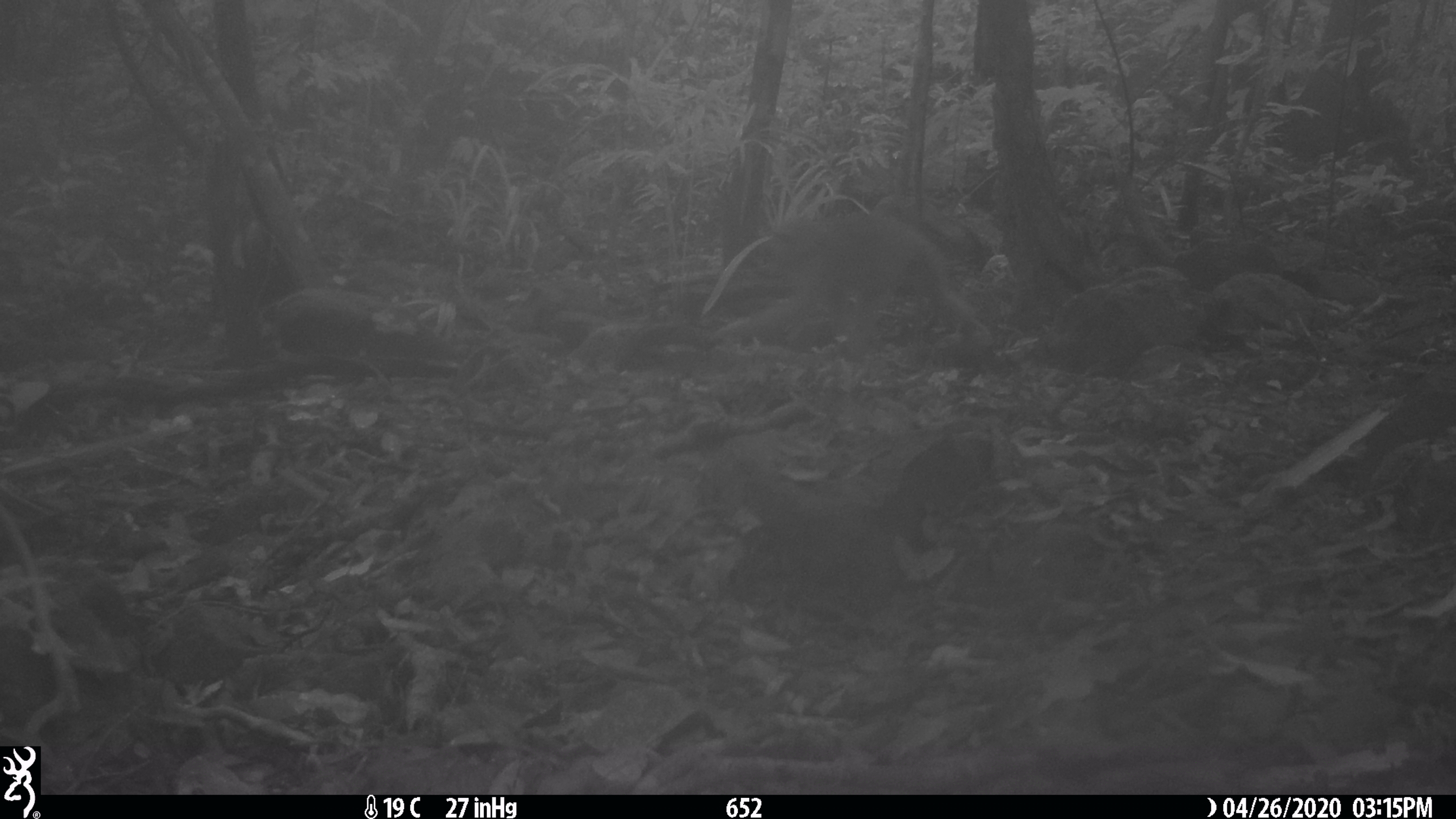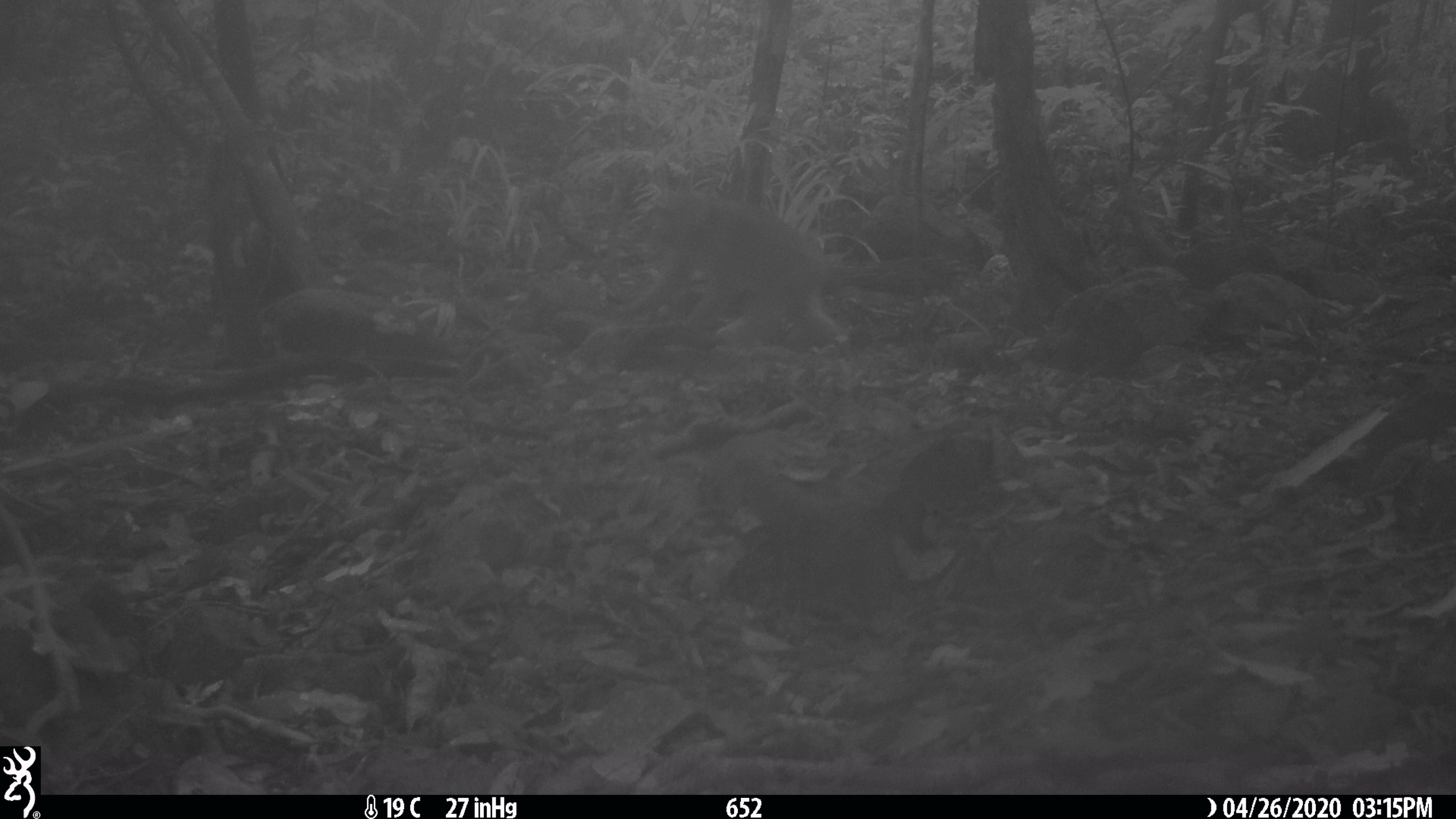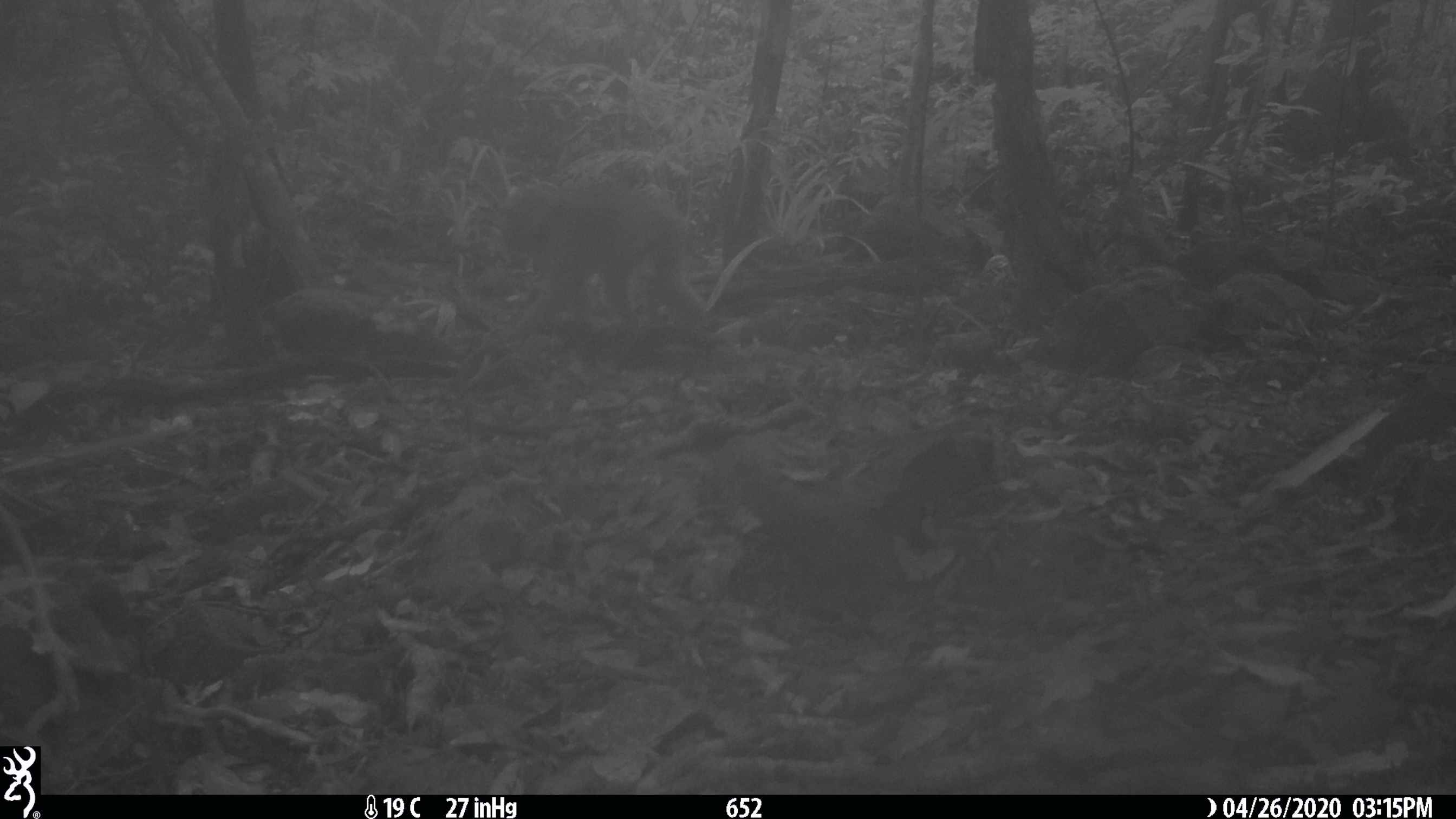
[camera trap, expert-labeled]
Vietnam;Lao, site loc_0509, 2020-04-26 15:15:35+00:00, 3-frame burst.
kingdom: Animalia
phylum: Chordata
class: Mammalia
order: Primates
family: Cercopithecidae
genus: Macaca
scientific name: Macaca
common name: macaques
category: assam or rhesus macaque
Assam or rhesus macaque (macaques) (Macaca). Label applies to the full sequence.